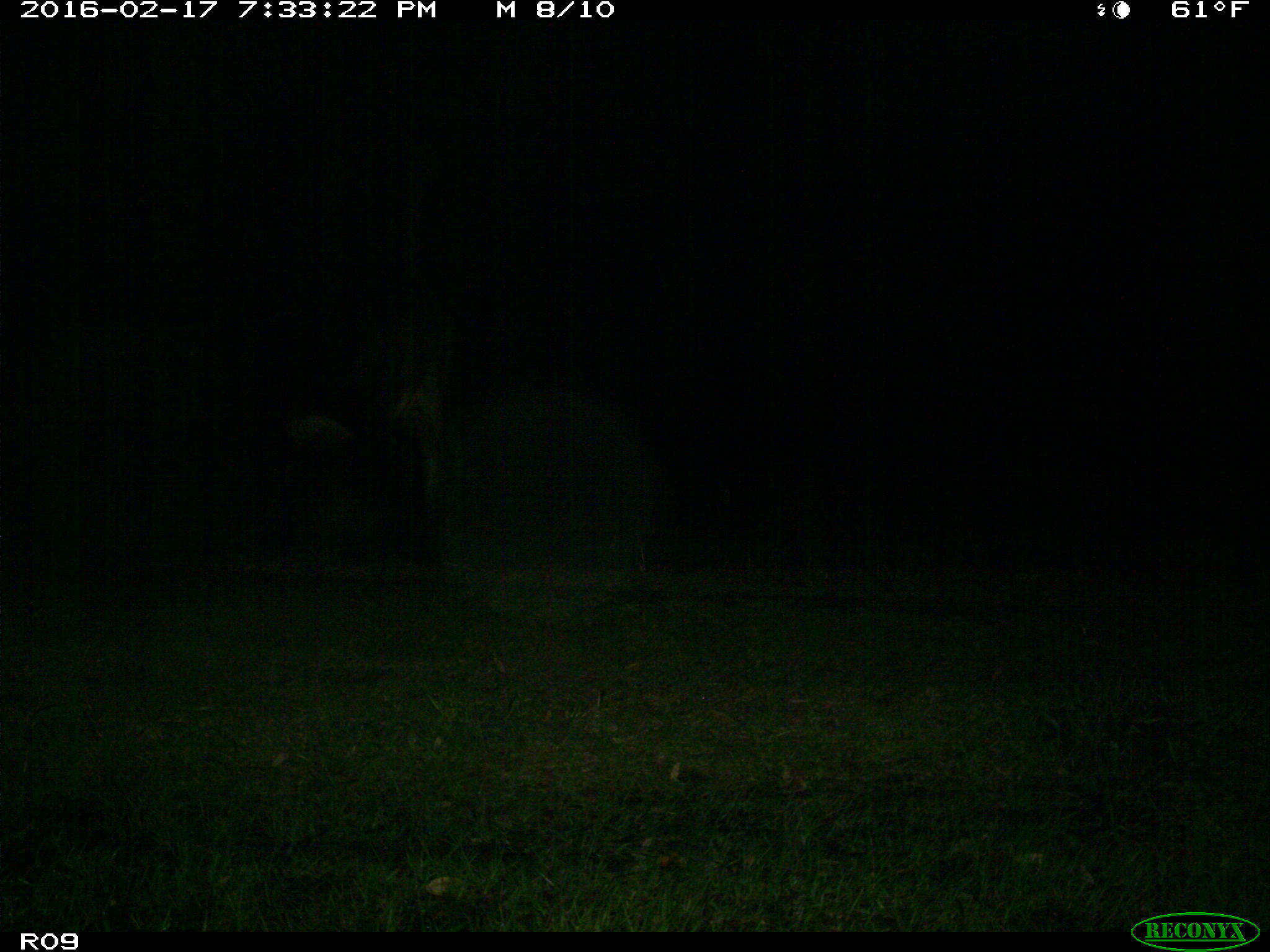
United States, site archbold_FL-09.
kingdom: Animalia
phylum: Chordata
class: Mammalia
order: Artiodactyla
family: Bovidae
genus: Bos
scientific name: Bos taurus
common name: domestic cow